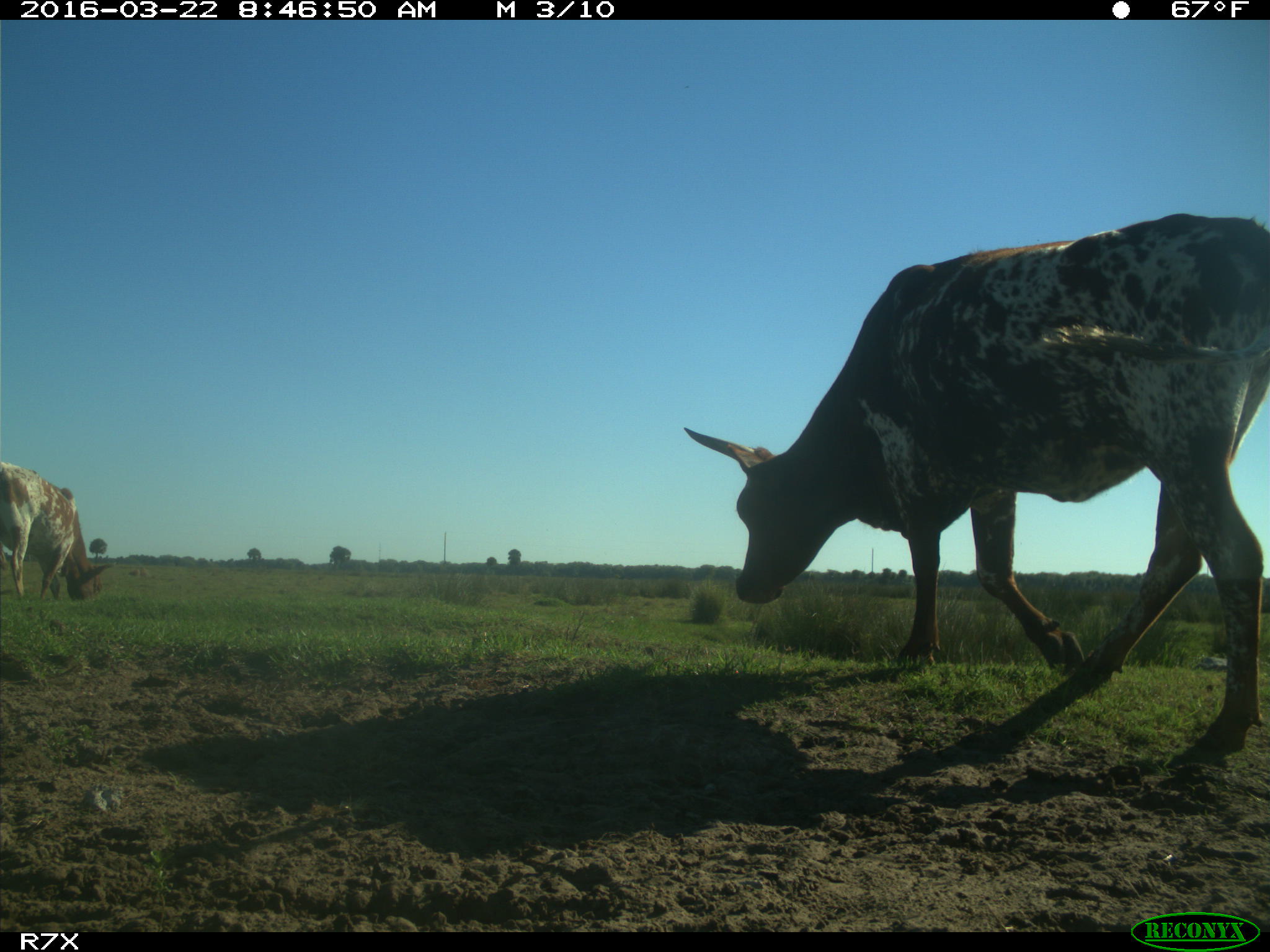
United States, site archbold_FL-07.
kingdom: Animalia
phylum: Chordata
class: Mammalia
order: Artiodactyla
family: Bovidae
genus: Bos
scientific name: Bos taurus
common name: domestic cow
Bos taurus (domestic cow).